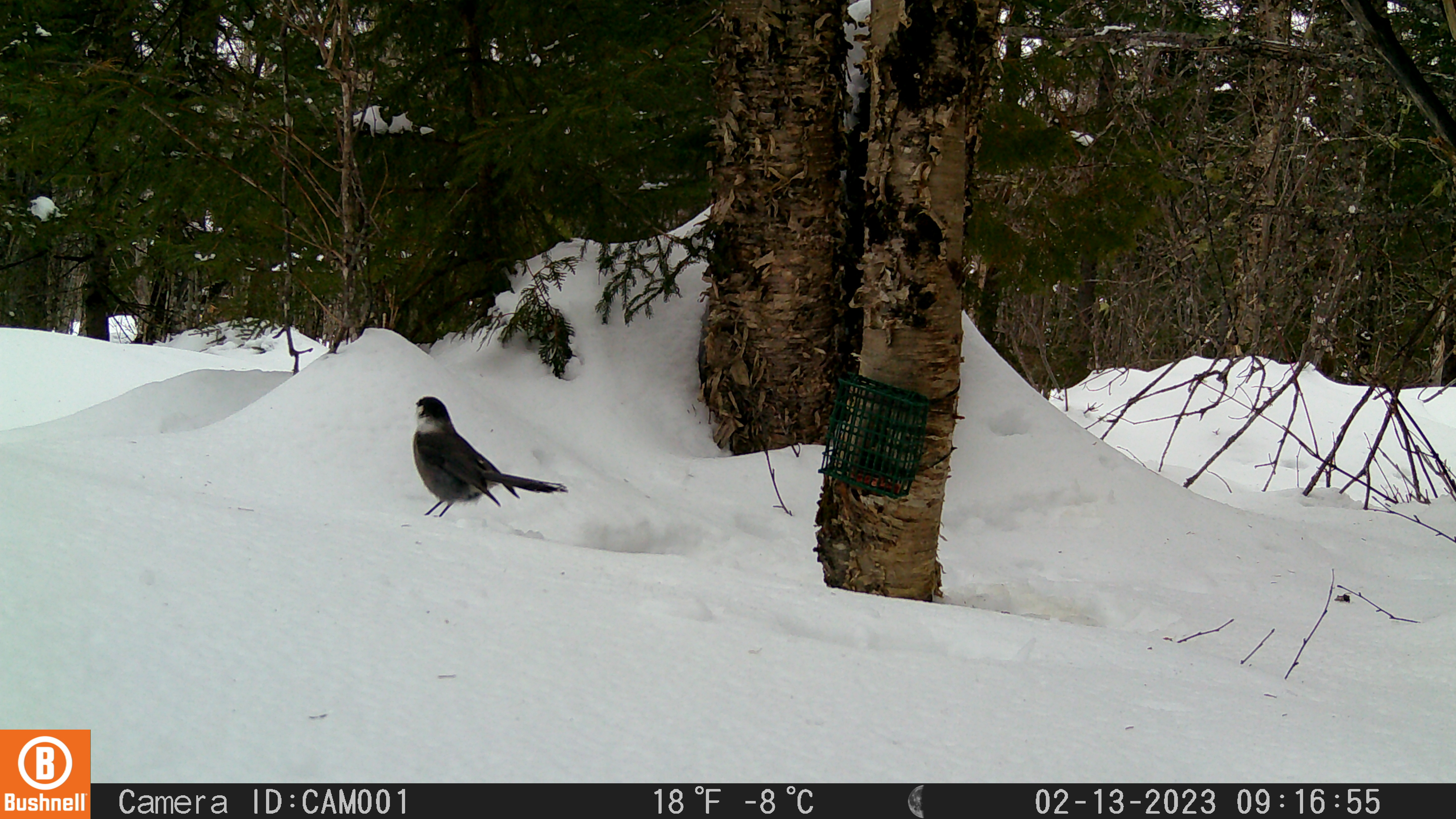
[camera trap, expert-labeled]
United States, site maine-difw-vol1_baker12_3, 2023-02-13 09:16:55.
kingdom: Animalia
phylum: Chordata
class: Aves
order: Passeriformes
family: Corvidae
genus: Perisoreus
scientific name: Perisoreus canadensis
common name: canada jay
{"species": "canada jay (Perisoreus canadensis)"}